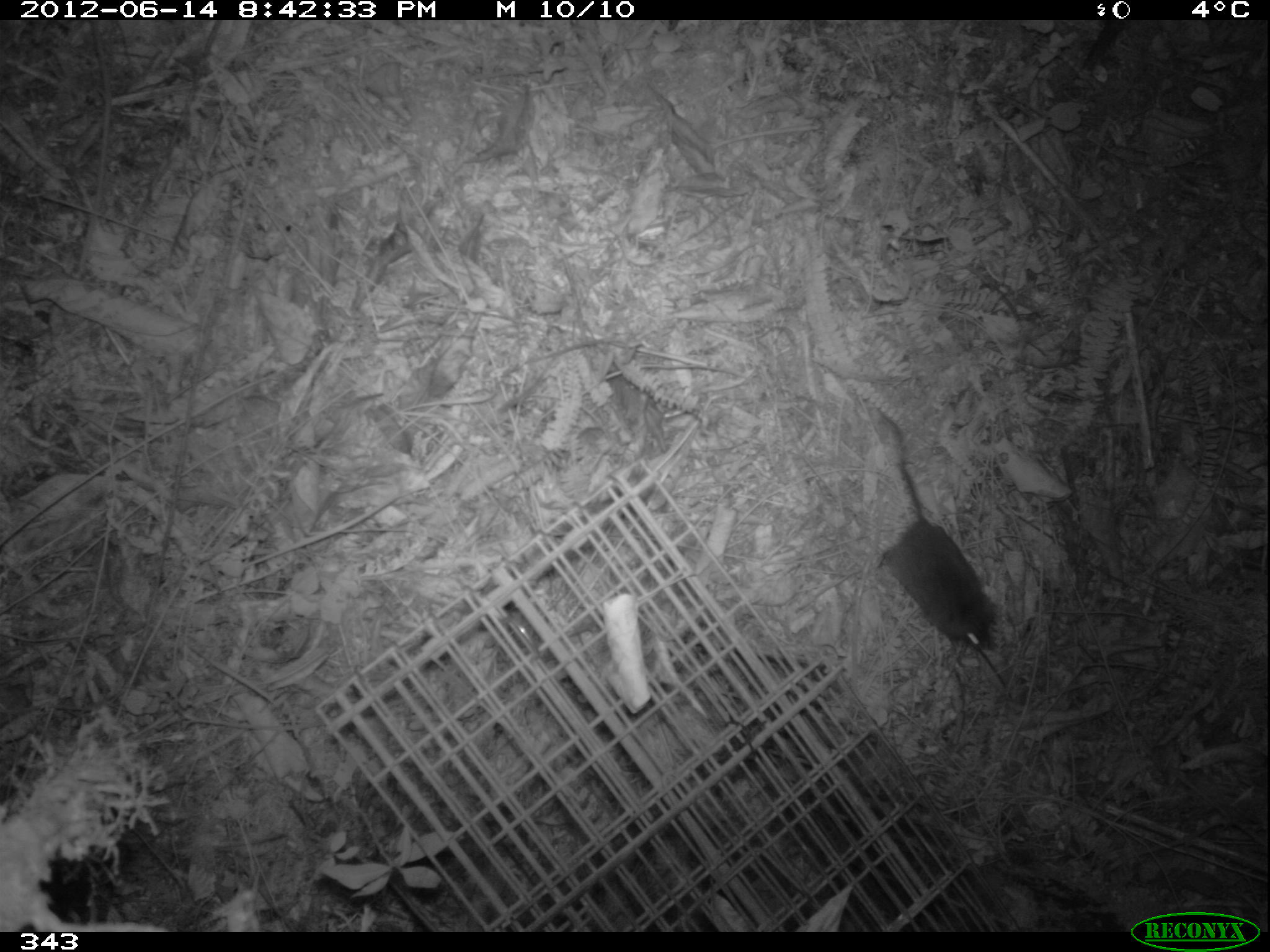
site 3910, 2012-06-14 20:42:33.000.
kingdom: Animalia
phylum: Chordata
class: Mammalia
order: Rodentia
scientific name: Rodentia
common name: rodents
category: unknown rodent